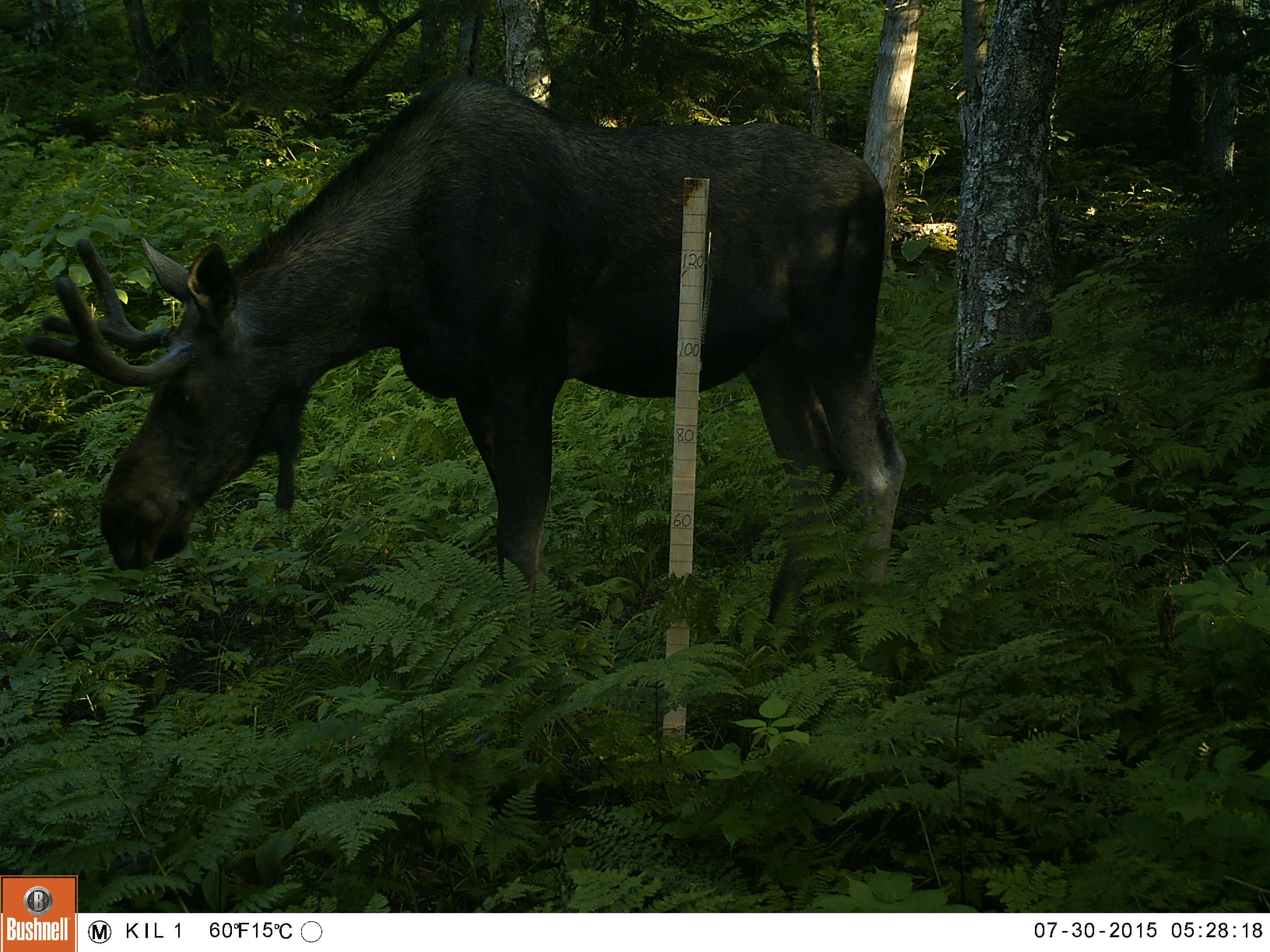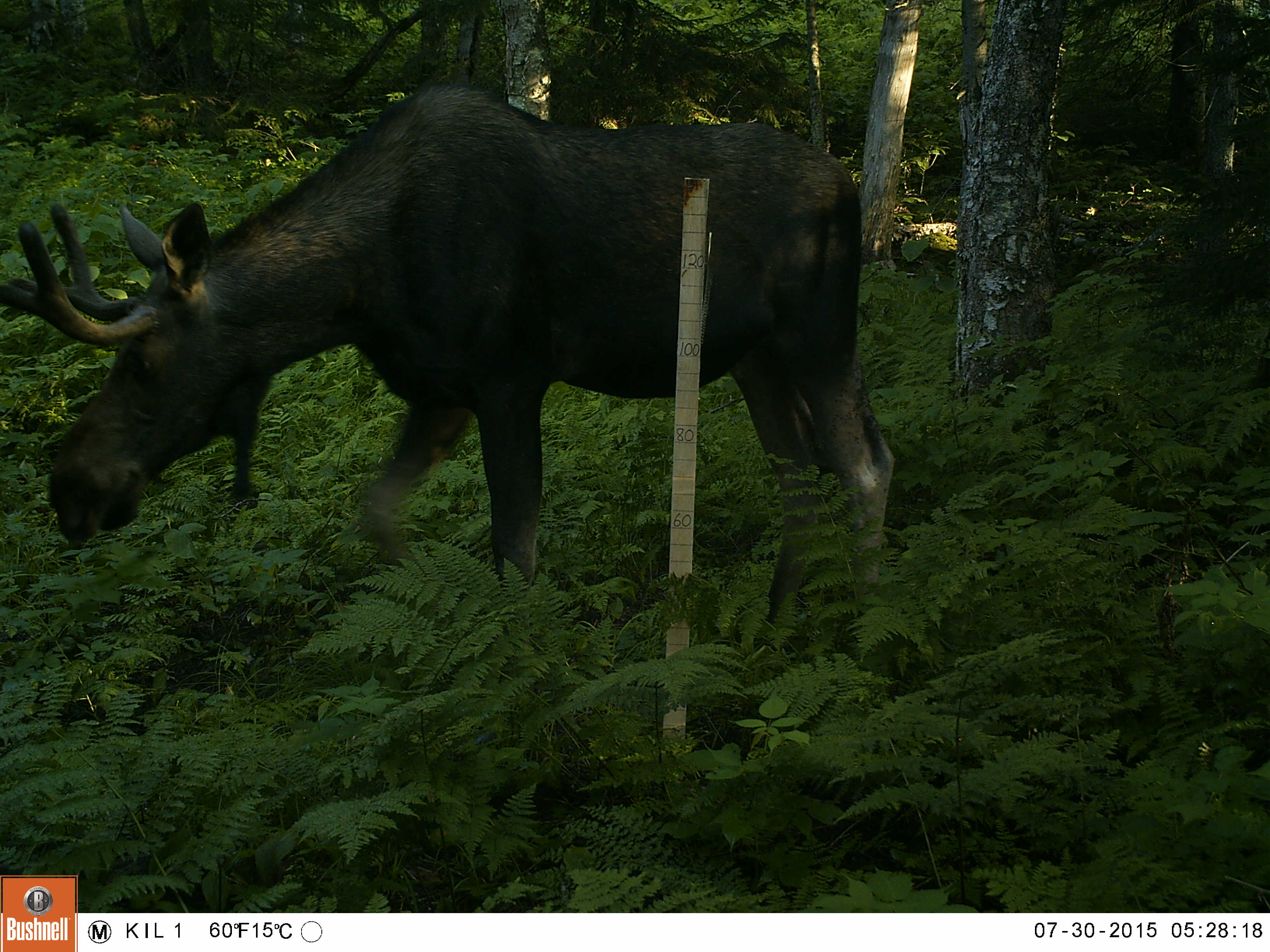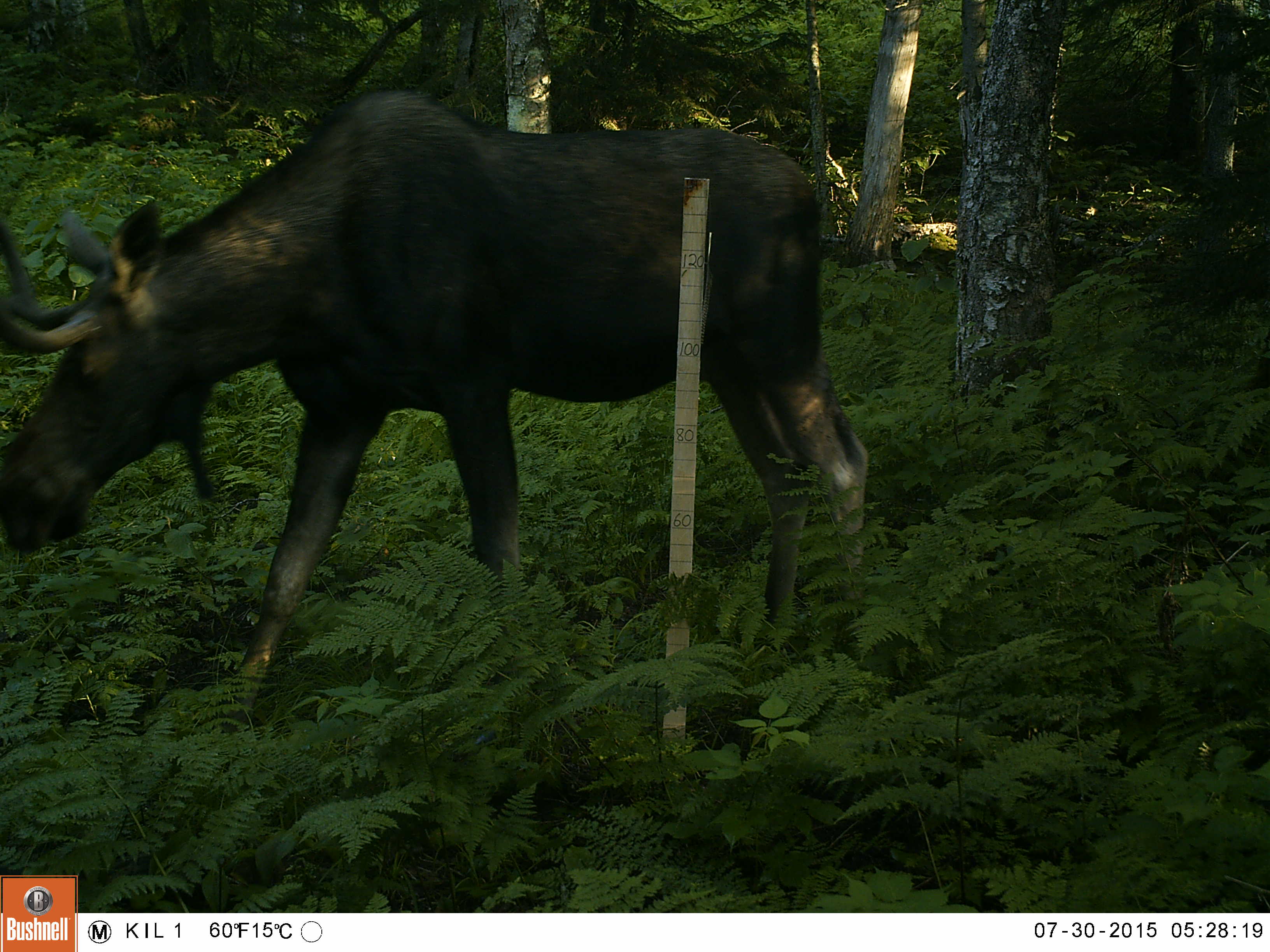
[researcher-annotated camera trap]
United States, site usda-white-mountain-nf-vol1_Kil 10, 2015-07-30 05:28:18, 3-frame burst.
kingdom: Animalia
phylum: Chordata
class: Mammalia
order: Artiodactyla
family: Cervidae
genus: Alces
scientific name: Alces alces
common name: moose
Moose (Alces alces).